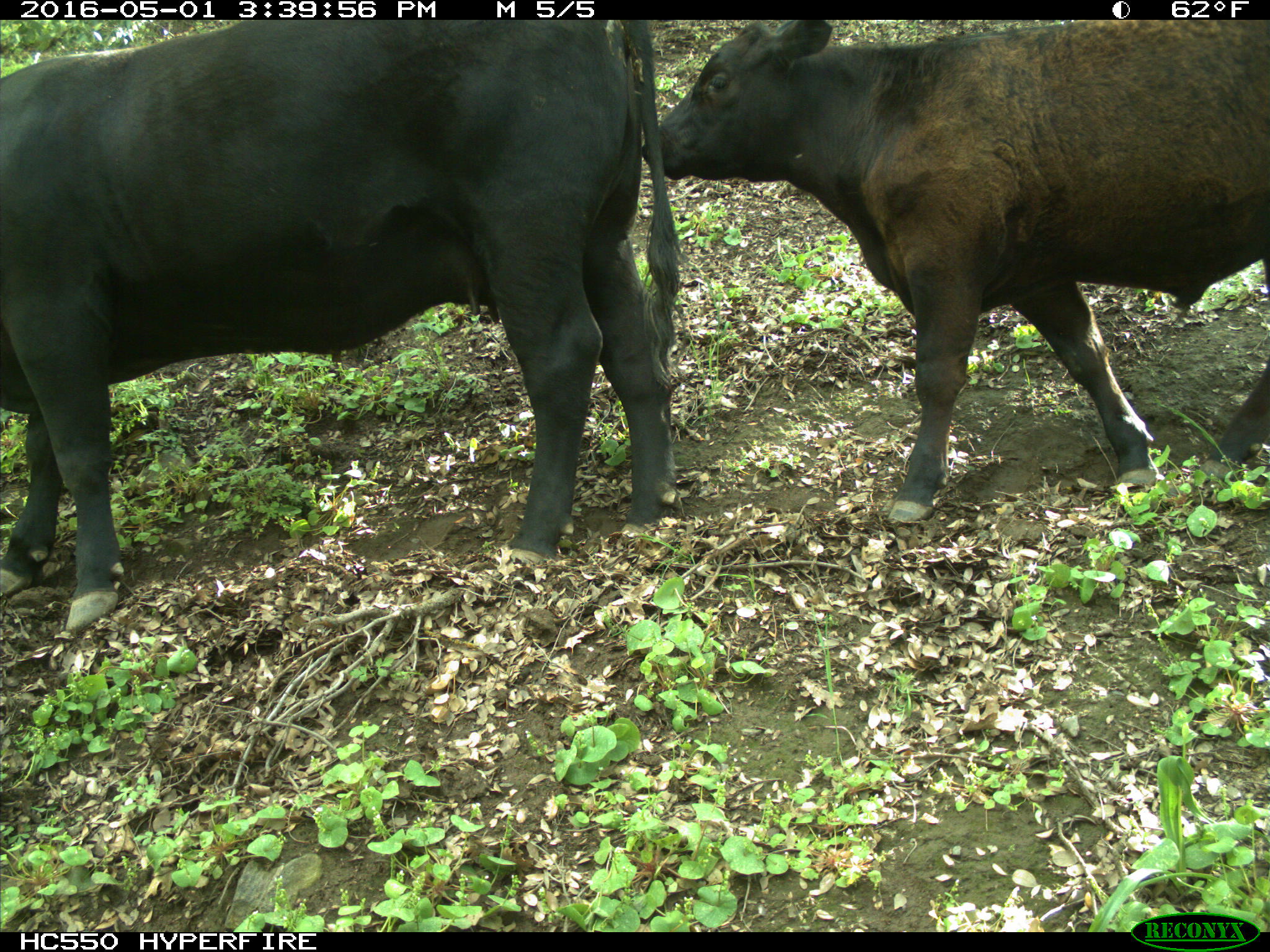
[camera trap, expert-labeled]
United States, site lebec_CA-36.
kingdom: Animalia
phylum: Chordata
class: Mammalia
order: Artiodactyla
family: Bovidae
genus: Bos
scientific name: Bos taurus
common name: domestic cow